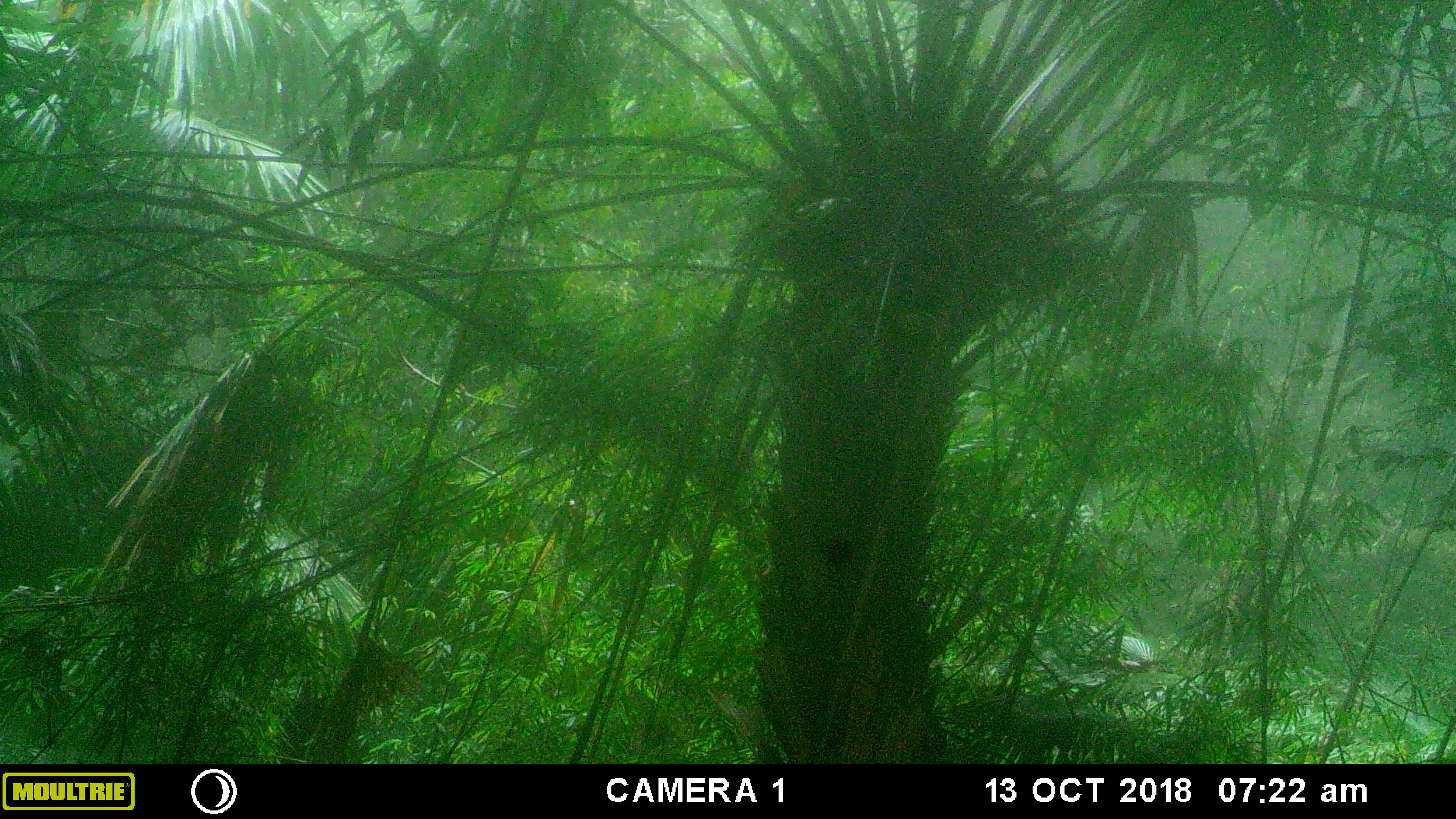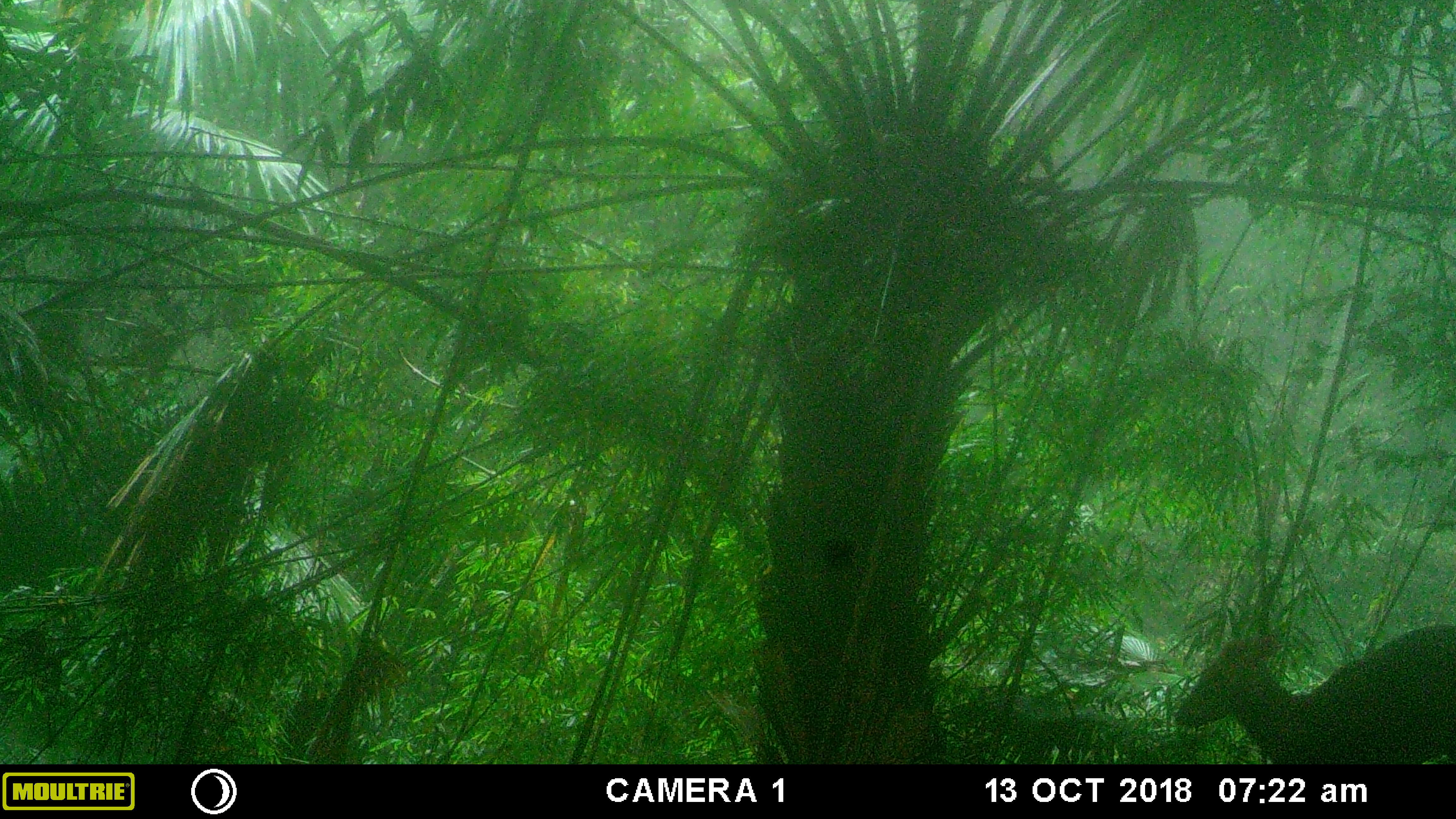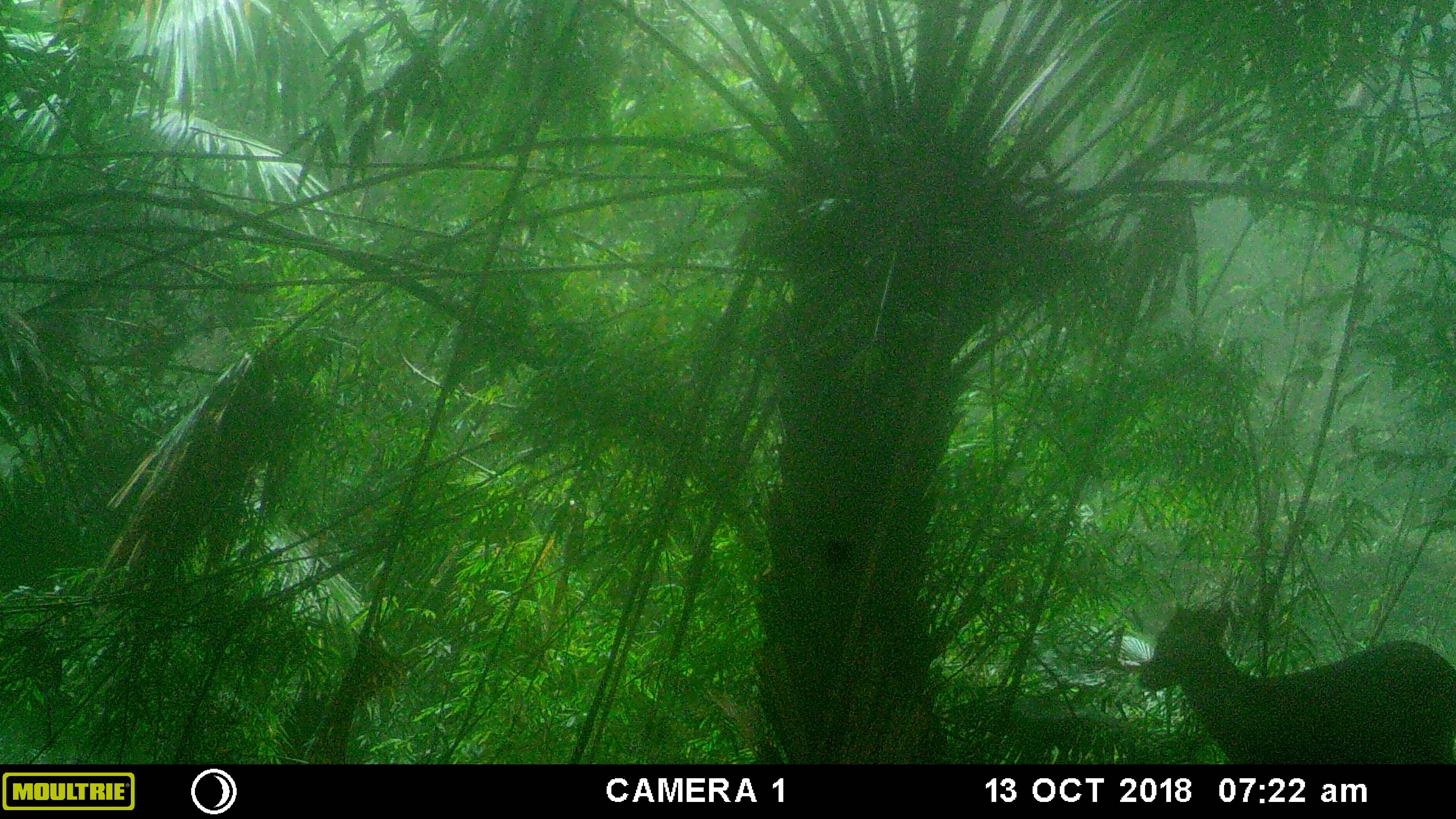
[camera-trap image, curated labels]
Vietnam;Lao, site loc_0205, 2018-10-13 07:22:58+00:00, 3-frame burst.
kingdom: Animalia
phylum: Chordata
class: Mammalia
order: Artiodactyla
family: Cervidae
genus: Muntiacus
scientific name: Muntiacus rooseveltorum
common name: roosevelt's muntjac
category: roosevelts muntjac group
Roosevelts muntjac group (roosevelt's muntjac) (Muntiacus rooseveltorum). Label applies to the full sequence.